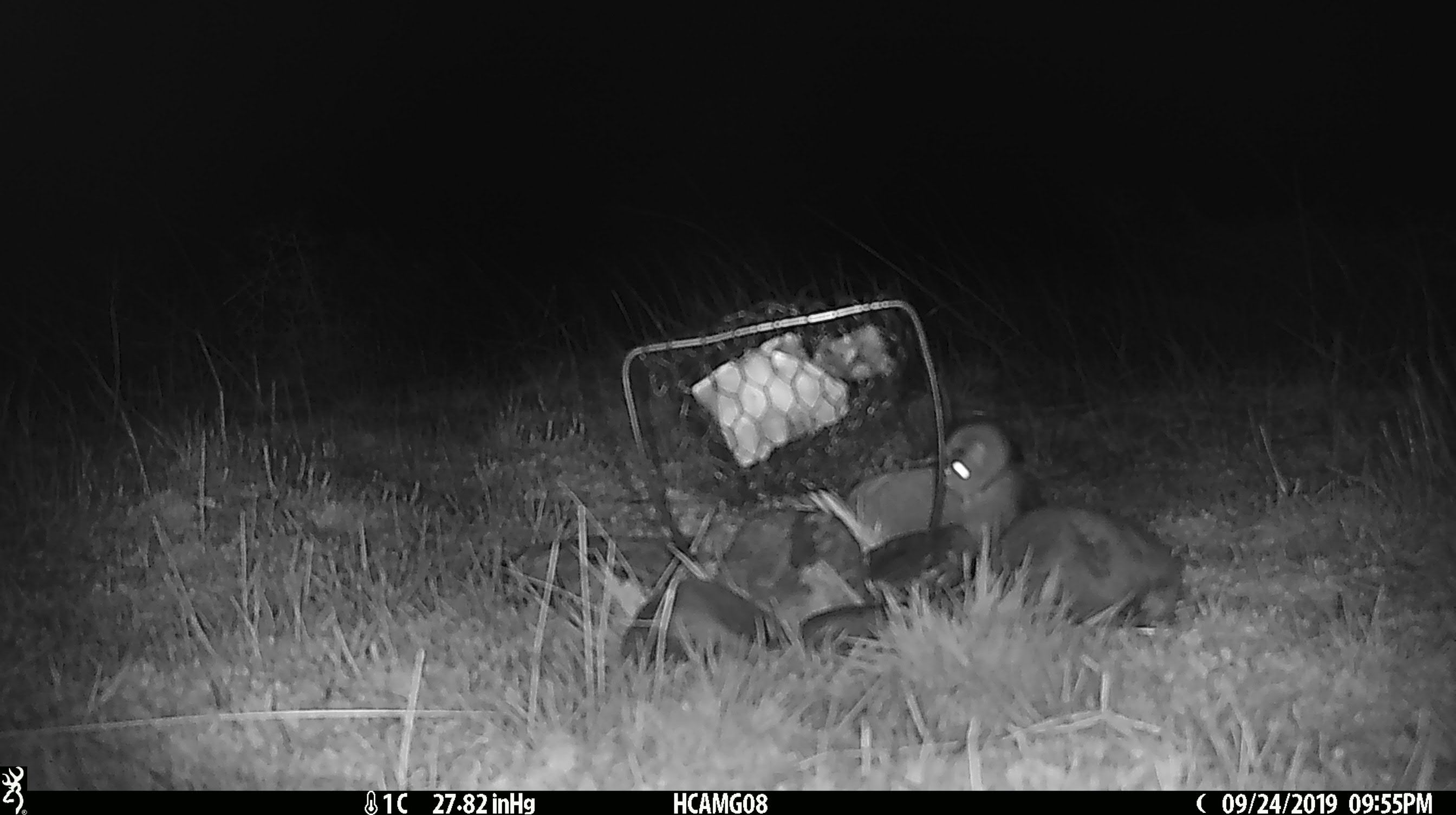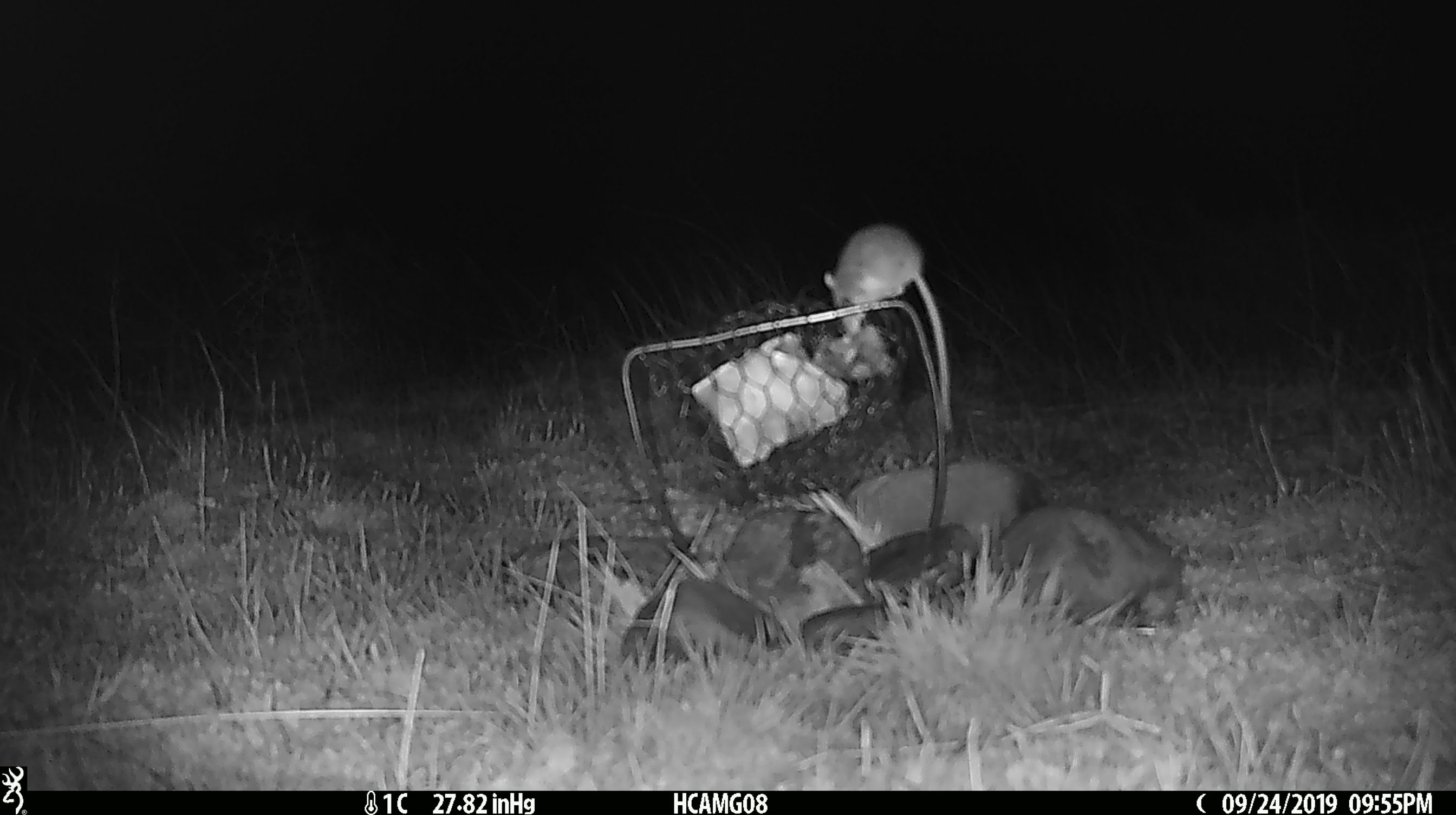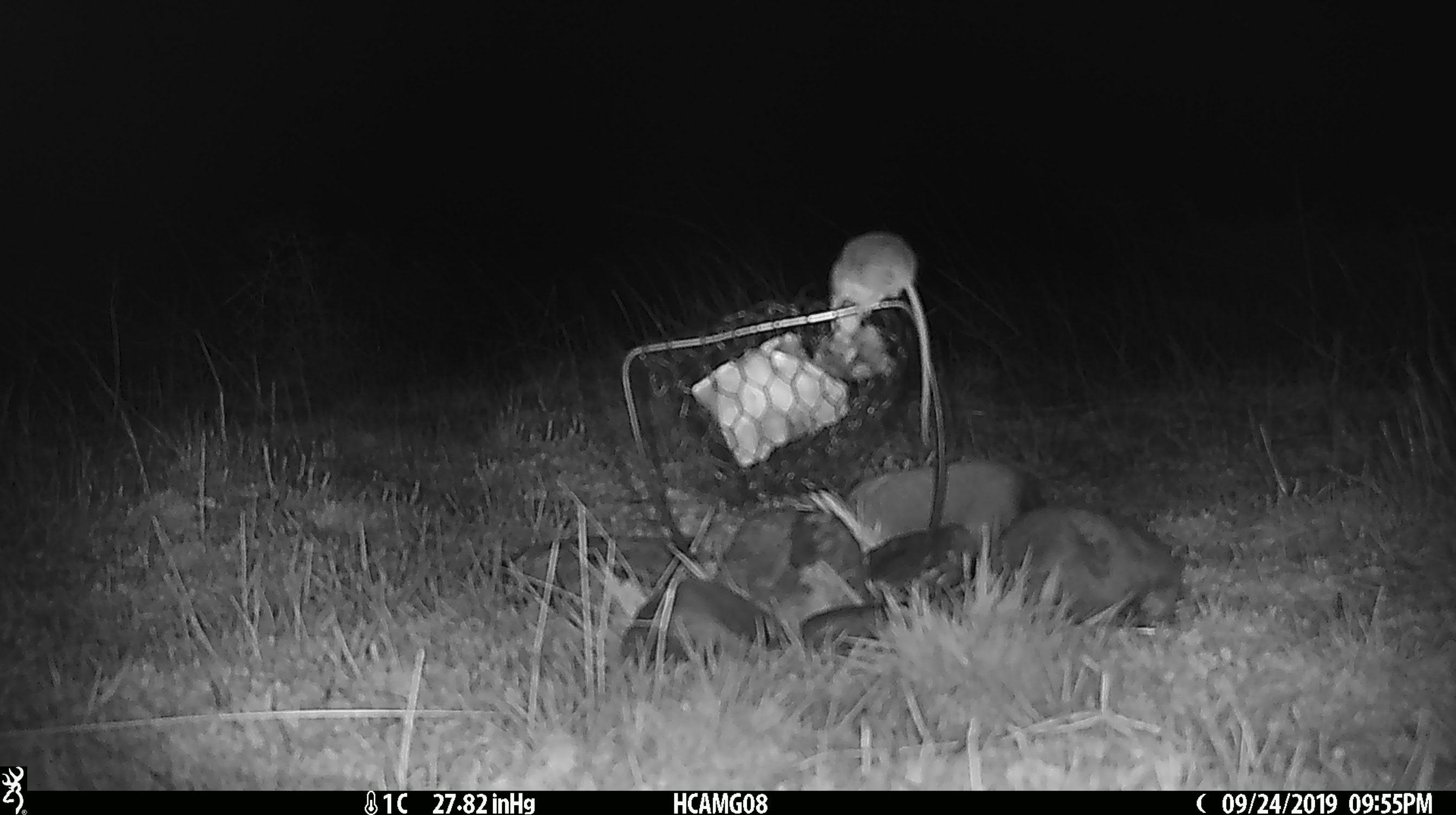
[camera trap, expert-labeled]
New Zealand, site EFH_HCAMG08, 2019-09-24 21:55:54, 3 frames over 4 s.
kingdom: Animalia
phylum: Chordata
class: Mammalia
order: Rodentia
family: Muridae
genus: Mus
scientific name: Mus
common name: mouse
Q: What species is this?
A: Mouse (Mus).